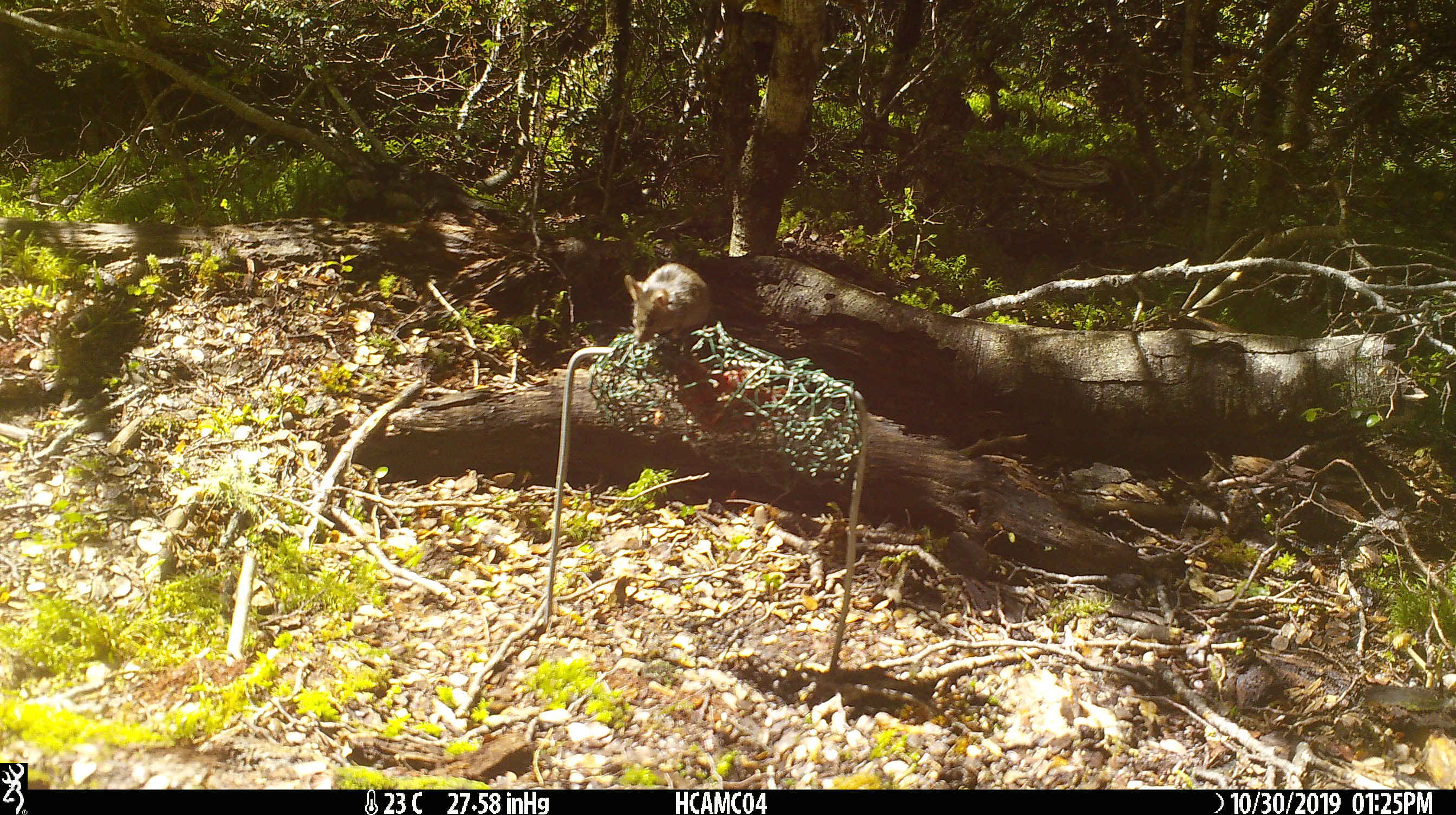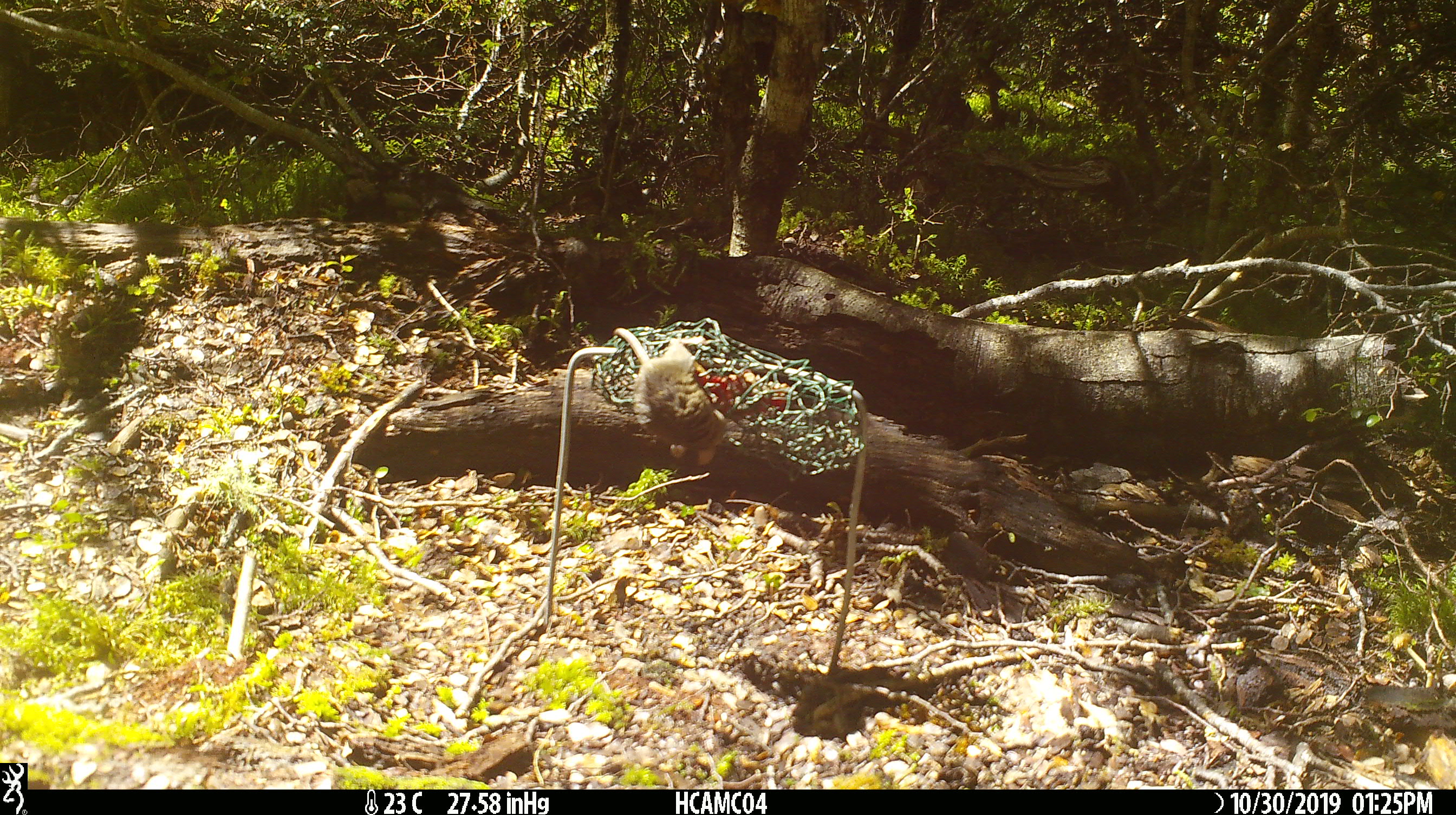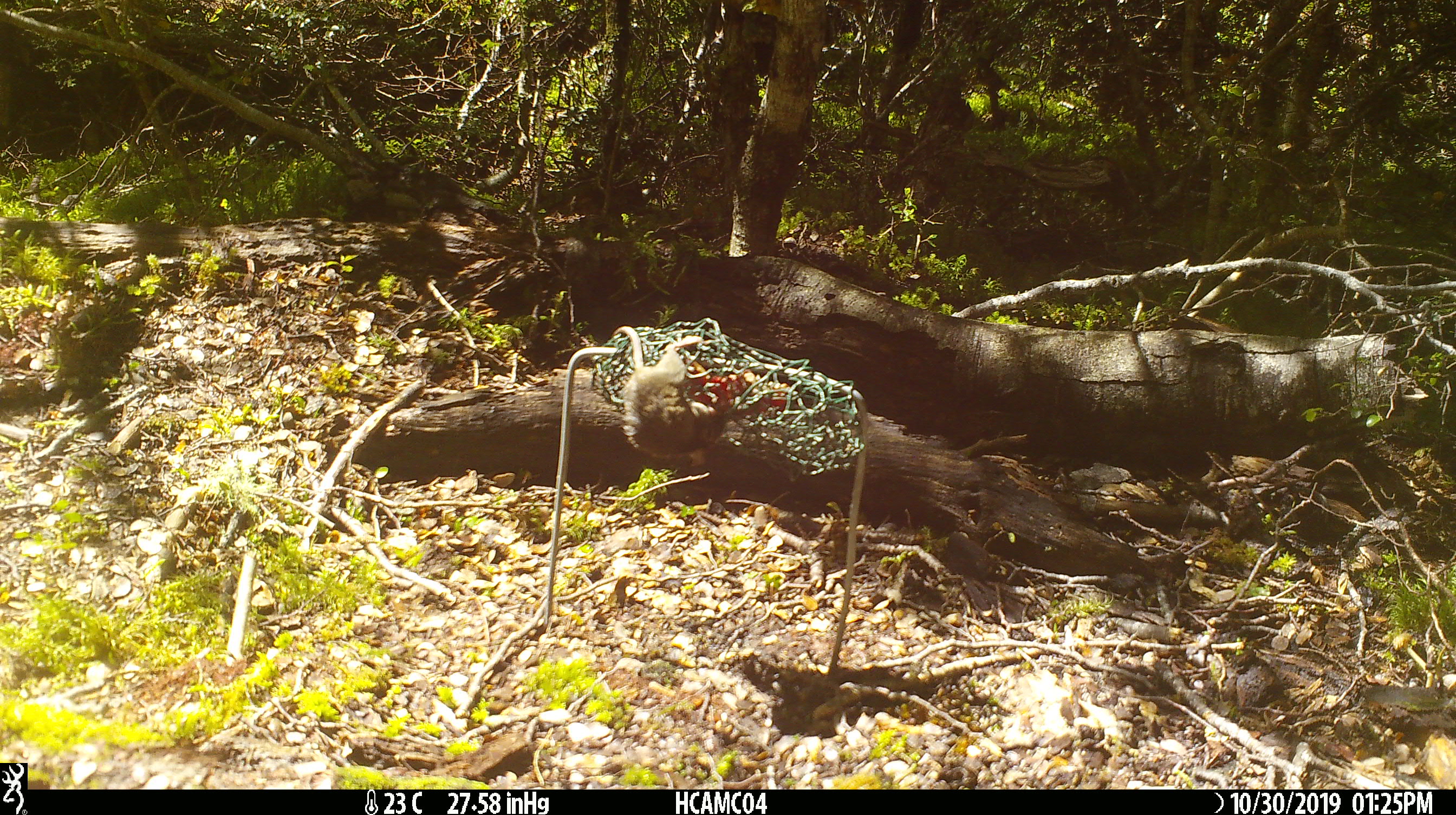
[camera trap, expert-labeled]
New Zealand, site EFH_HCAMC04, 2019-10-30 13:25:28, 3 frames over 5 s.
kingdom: Animalia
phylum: Chordata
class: Mammalia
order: Rodentia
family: Muridae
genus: Mus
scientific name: Mus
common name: mouse